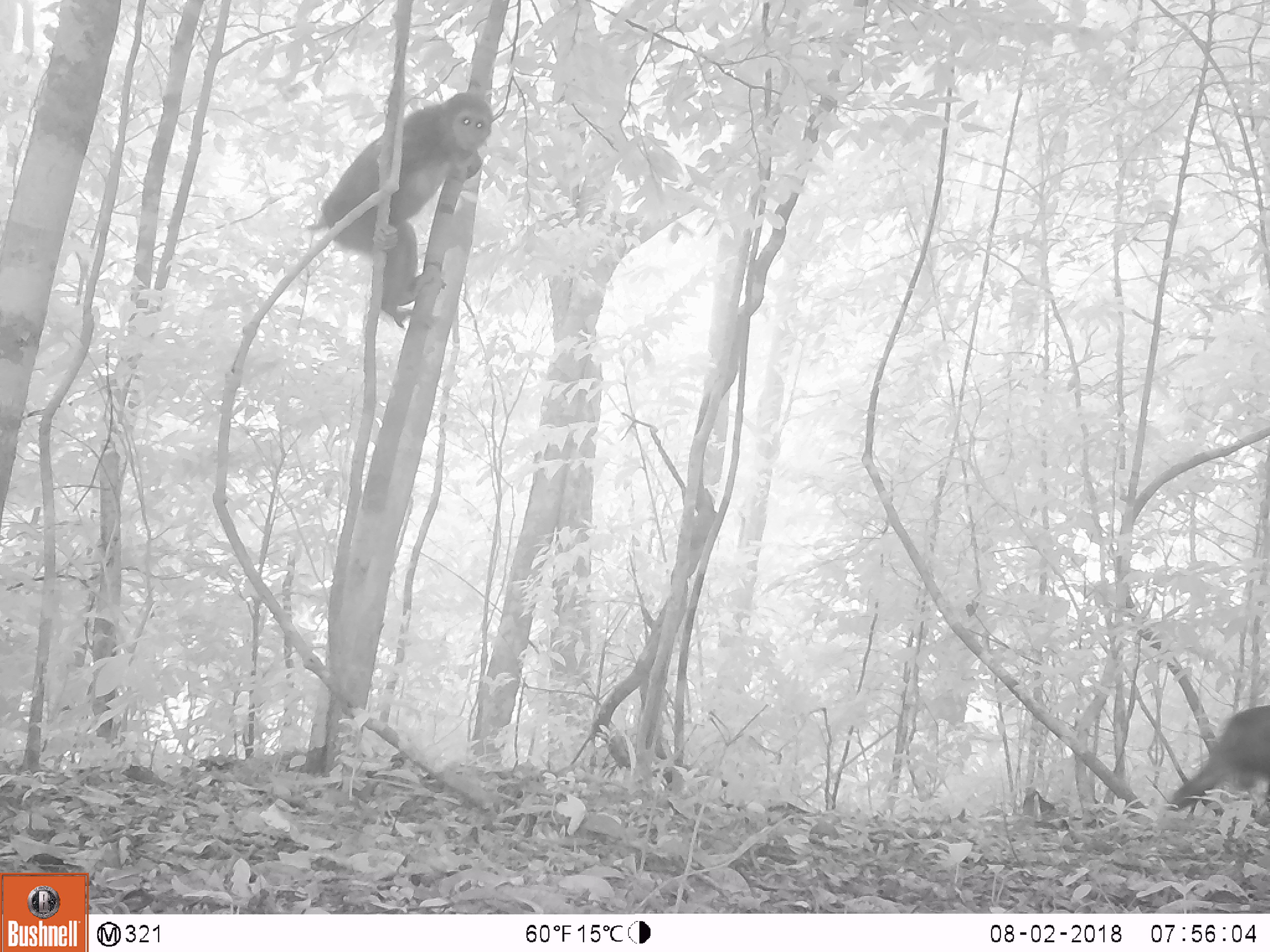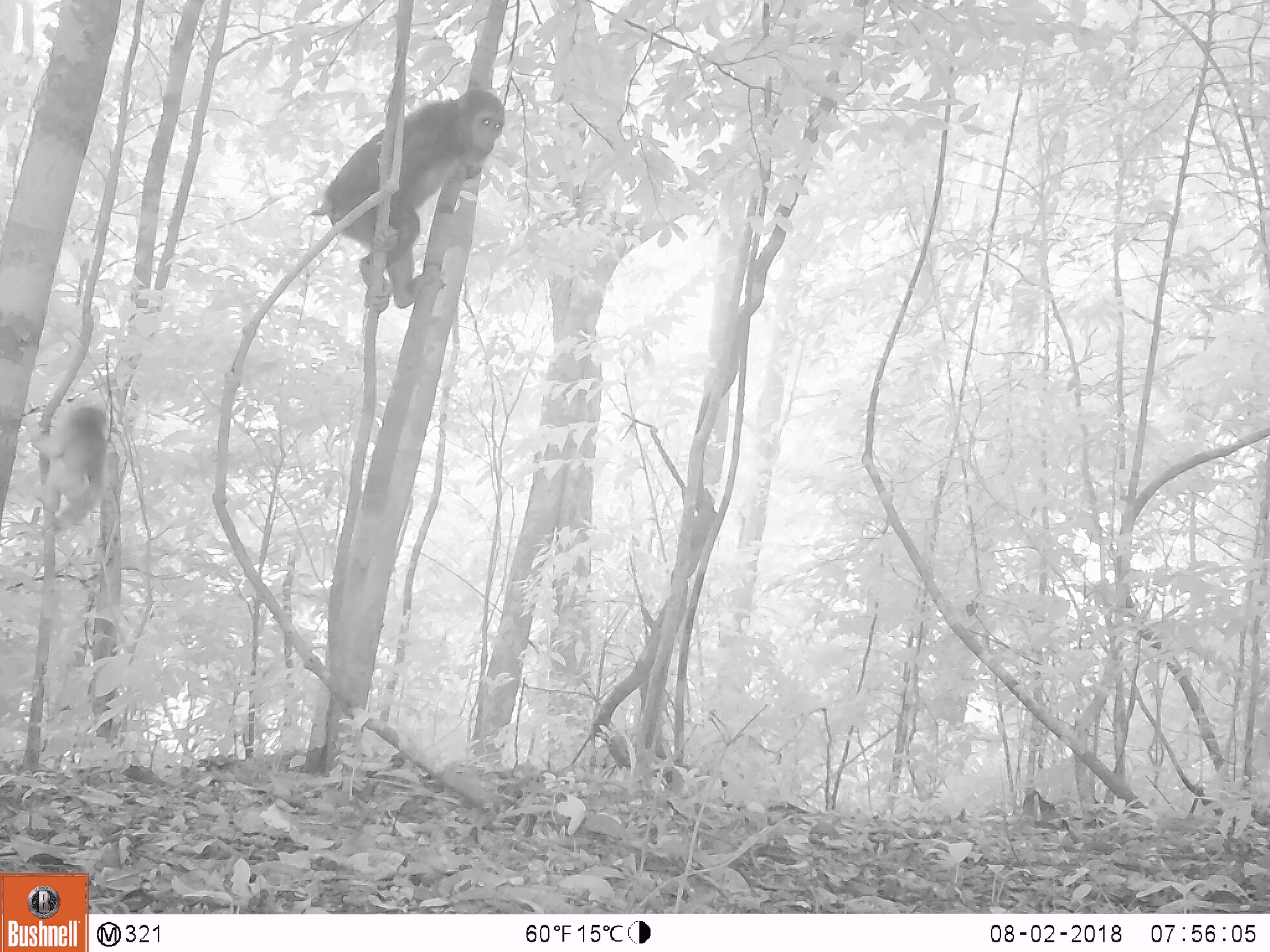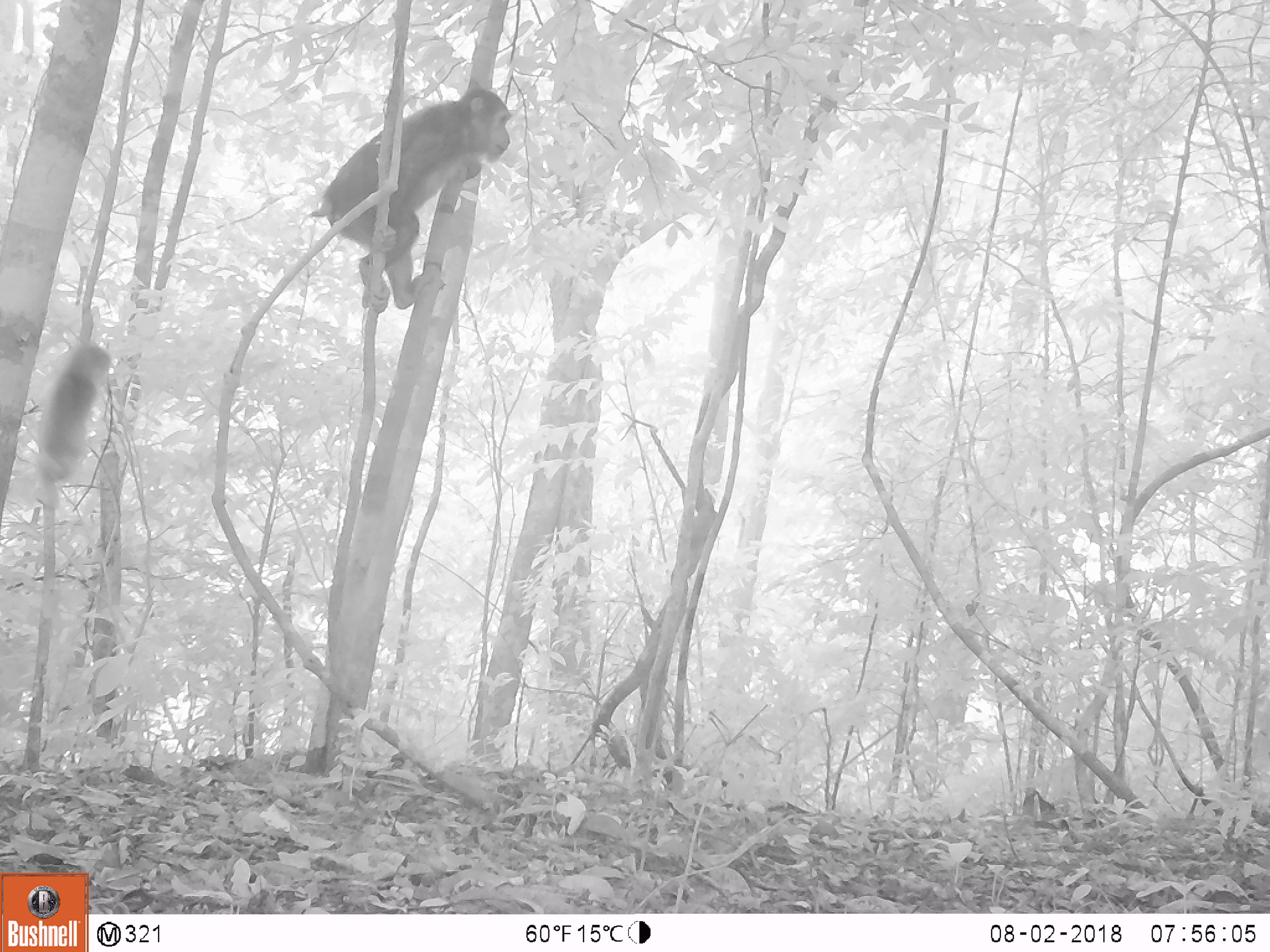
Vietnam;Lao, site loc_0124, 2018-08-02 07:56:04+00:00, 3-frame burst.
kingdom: Animalia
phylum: Chordata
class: Mammalia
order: Primates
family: Cercopithecidae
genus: Macaca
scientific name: Macaca arctoides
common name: stump-tailed macaque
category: stump tailed macaque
Stump tailed macaque (stump-tailed macaque) (Macaca arctoides). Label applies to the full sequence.